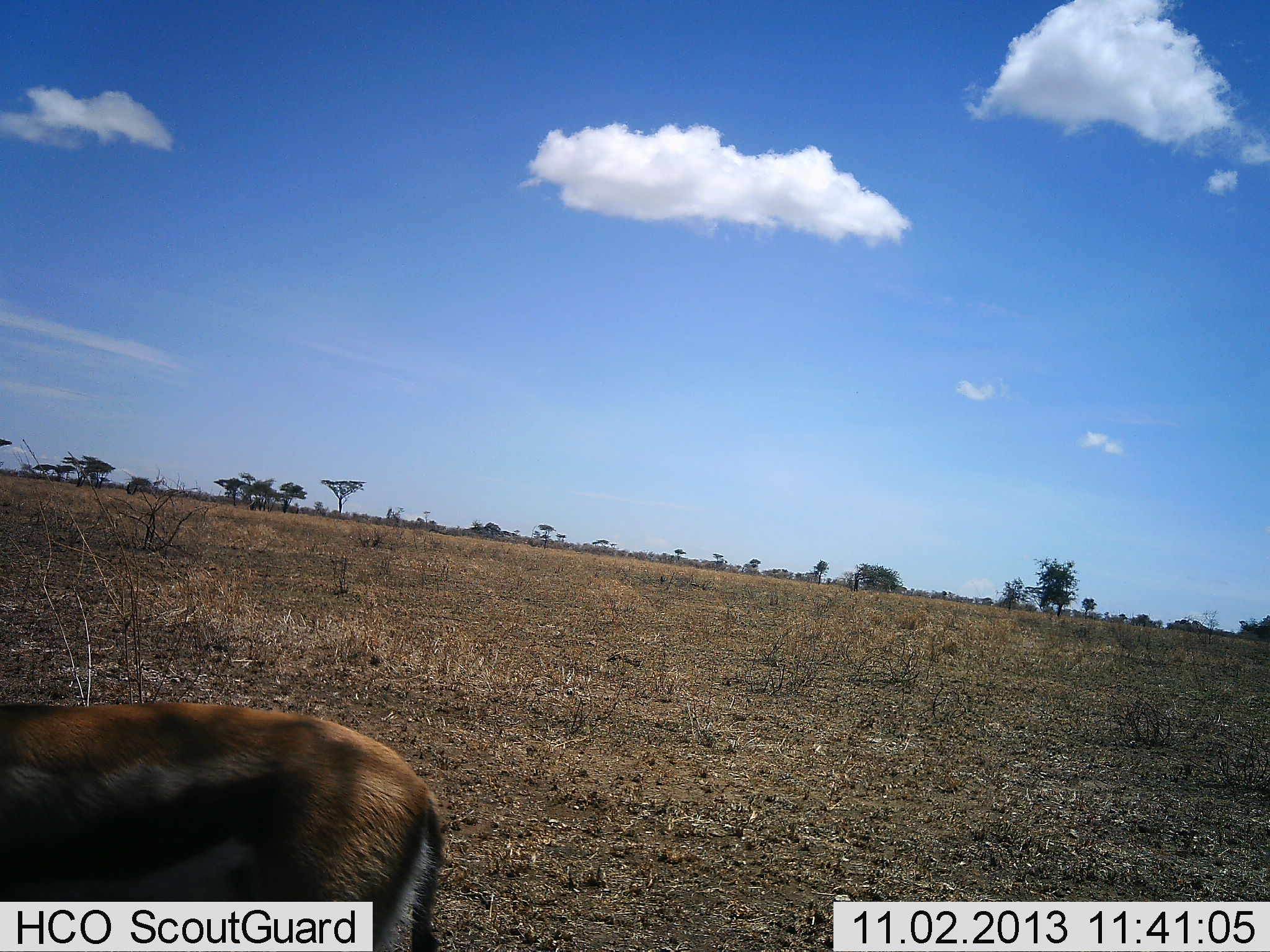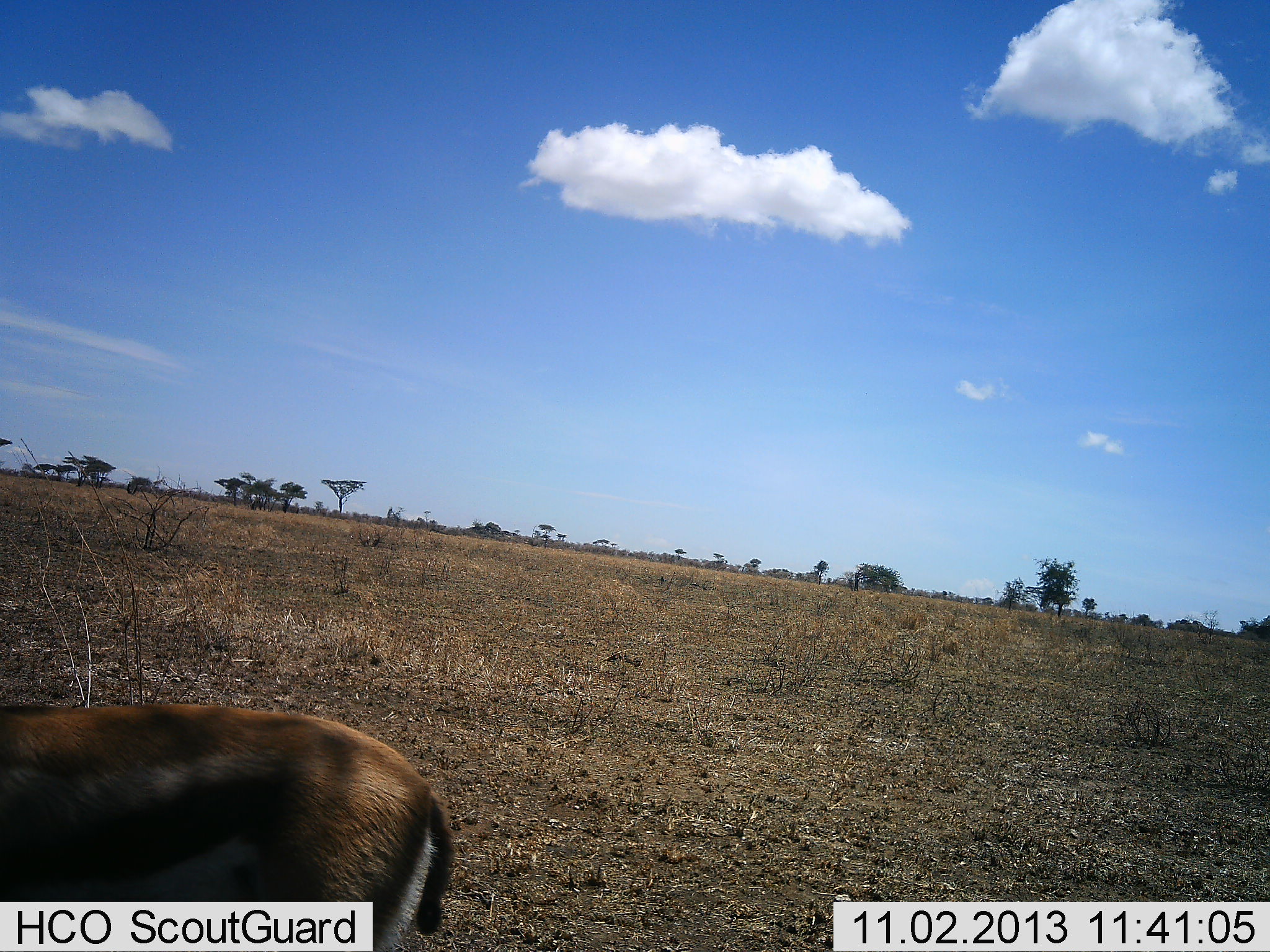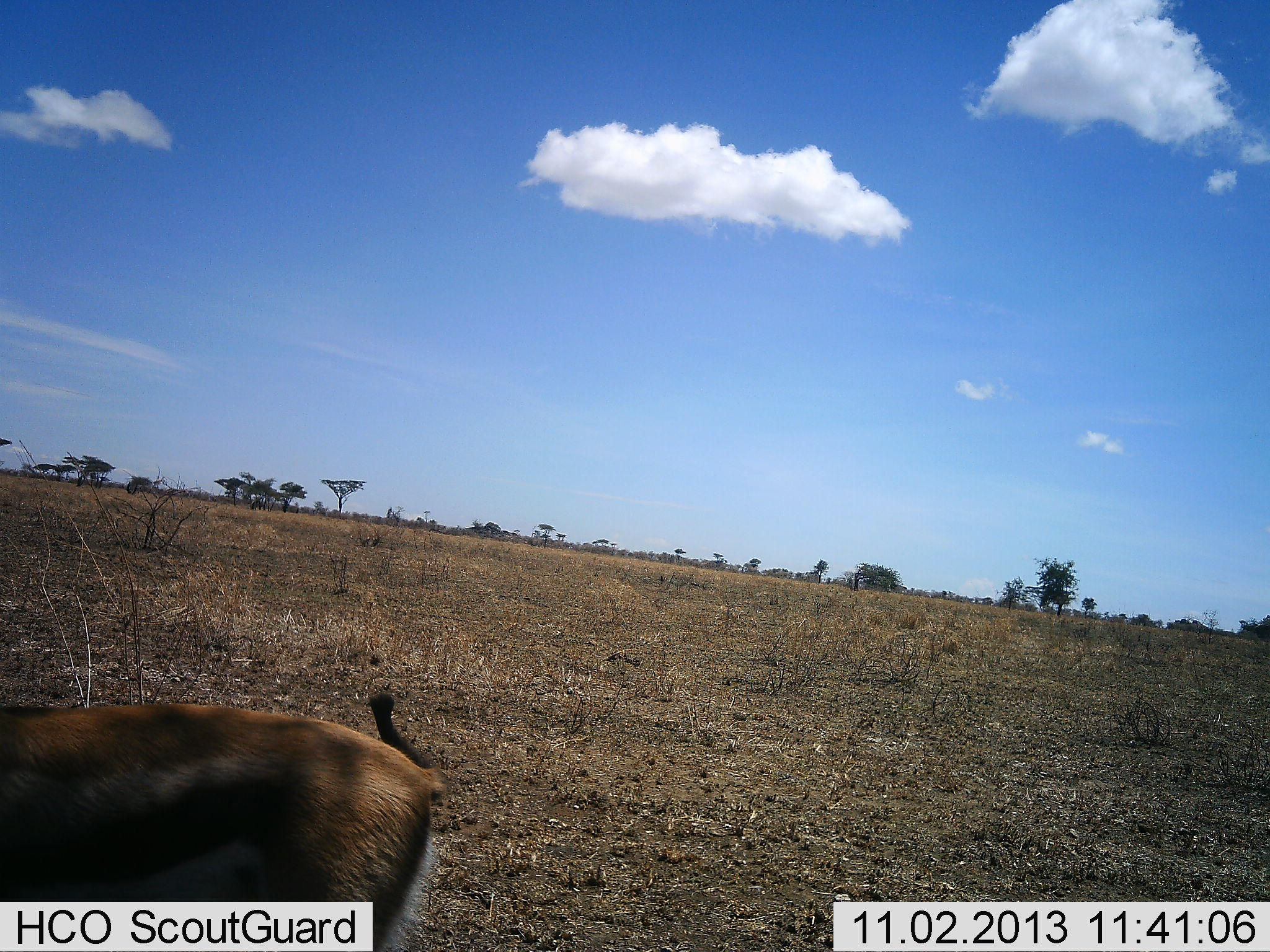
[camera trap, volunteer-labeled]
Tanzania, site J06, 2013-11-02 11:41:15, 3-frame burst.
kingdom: Animalia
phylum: Chordata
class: Mammalia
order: Artiodactyla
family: Bovidae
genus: Eudorcas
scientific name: Eudorcas thomsonii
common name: thomson's gazelle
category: gazellethomsons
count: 1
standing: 100%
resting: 0%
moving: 0%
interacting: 0%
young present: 0%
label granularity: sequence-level